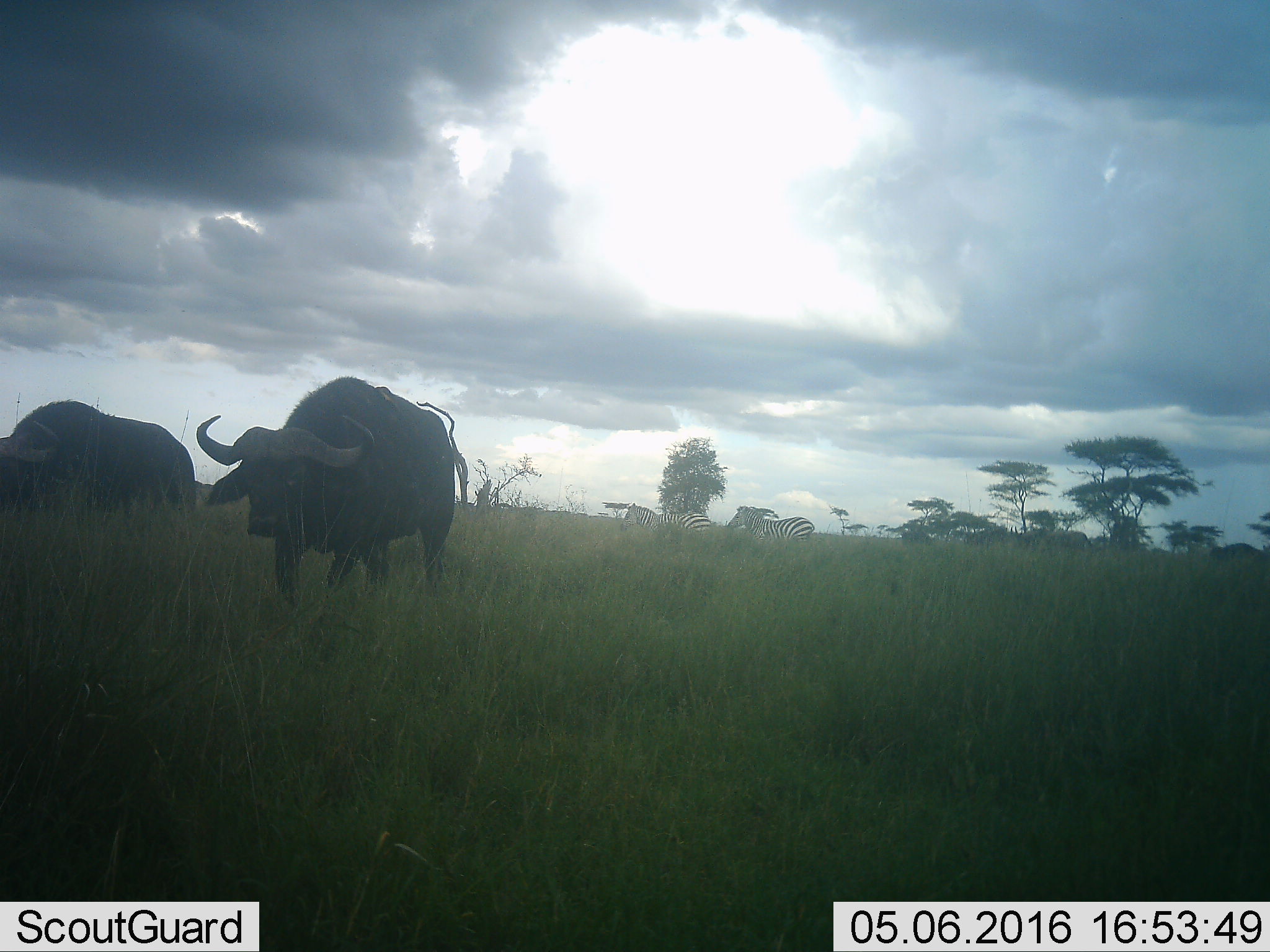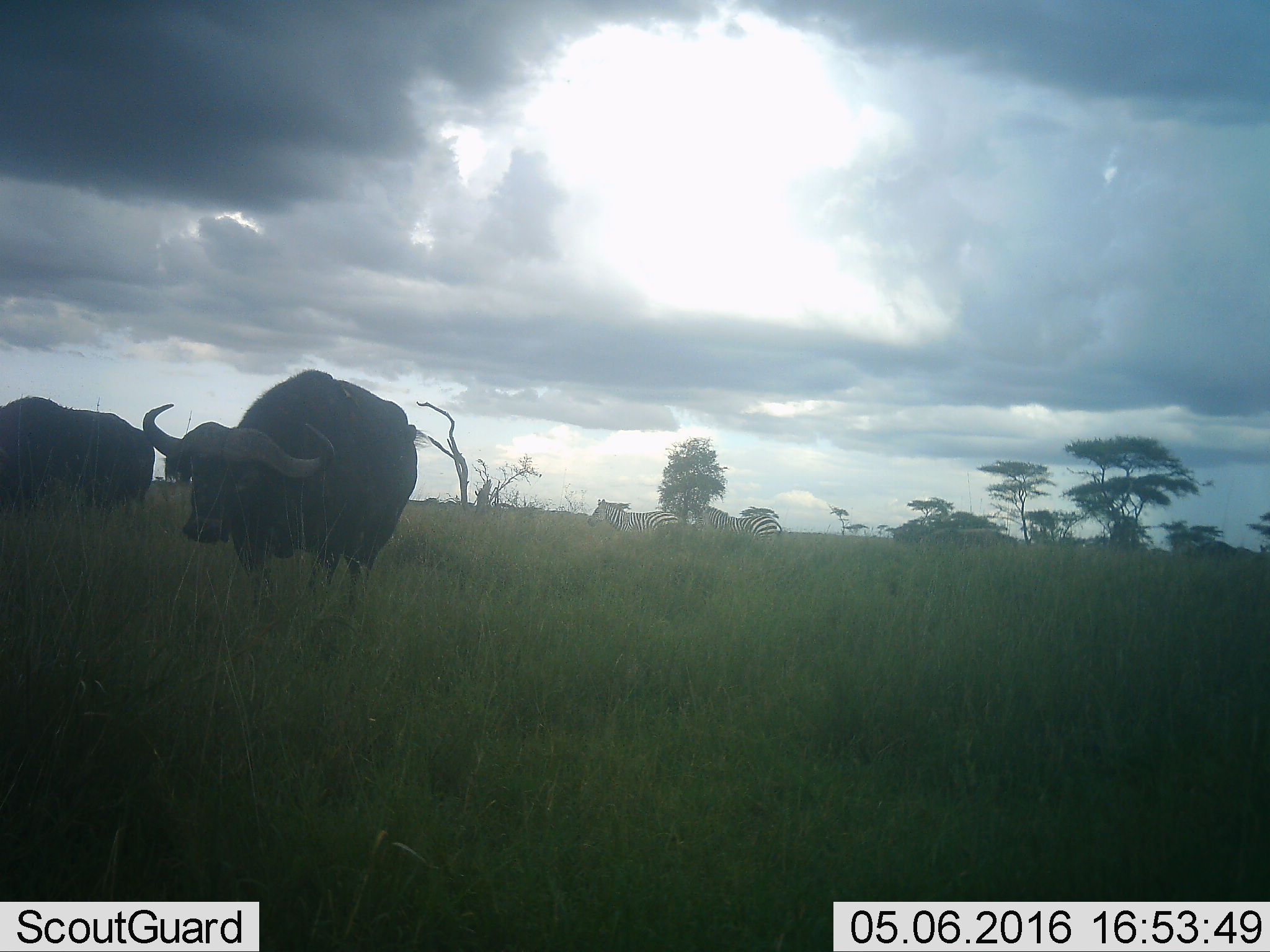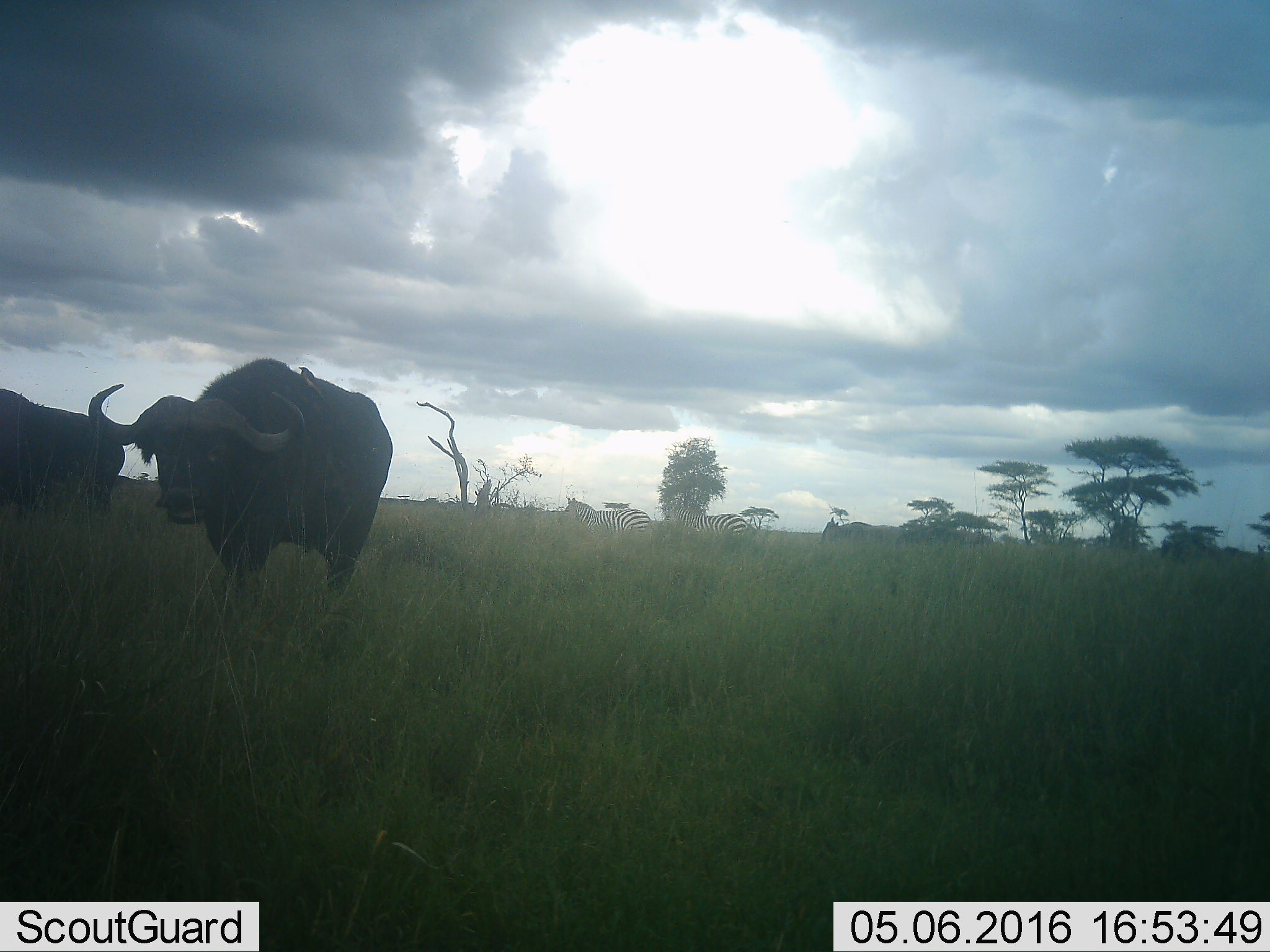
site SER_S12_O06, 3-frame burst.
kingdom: Animalia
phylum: Chordata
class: Mammalia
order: Artiodactyla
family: Bovidae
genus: Syncerus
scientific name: Syncerus caffer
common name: african buffalo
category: buffalo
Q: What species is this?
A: Buffalo (african buffalo) (Syncerus caffer).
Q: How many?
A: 2.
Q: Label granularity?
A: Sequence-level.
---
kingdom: Animalia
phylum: Chordata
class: Mammalia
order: Perissodactyla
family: Equidae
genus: Equus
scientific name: Equus quagga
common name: plains zebra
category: zebraplains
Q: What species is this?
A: Zebraplains (plains zebra) (Equus quagga).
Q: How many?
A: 2.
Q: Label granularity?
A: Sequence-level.